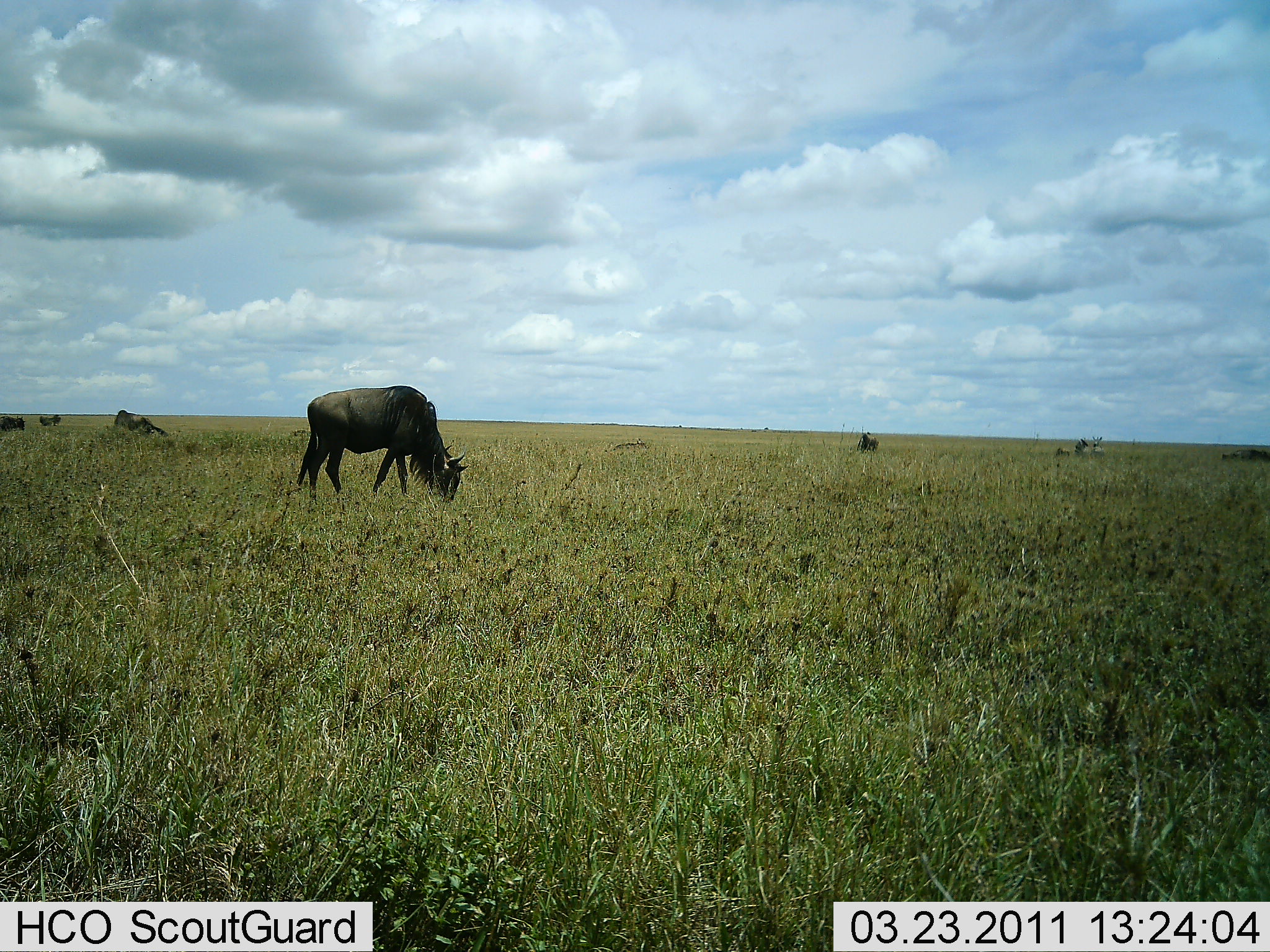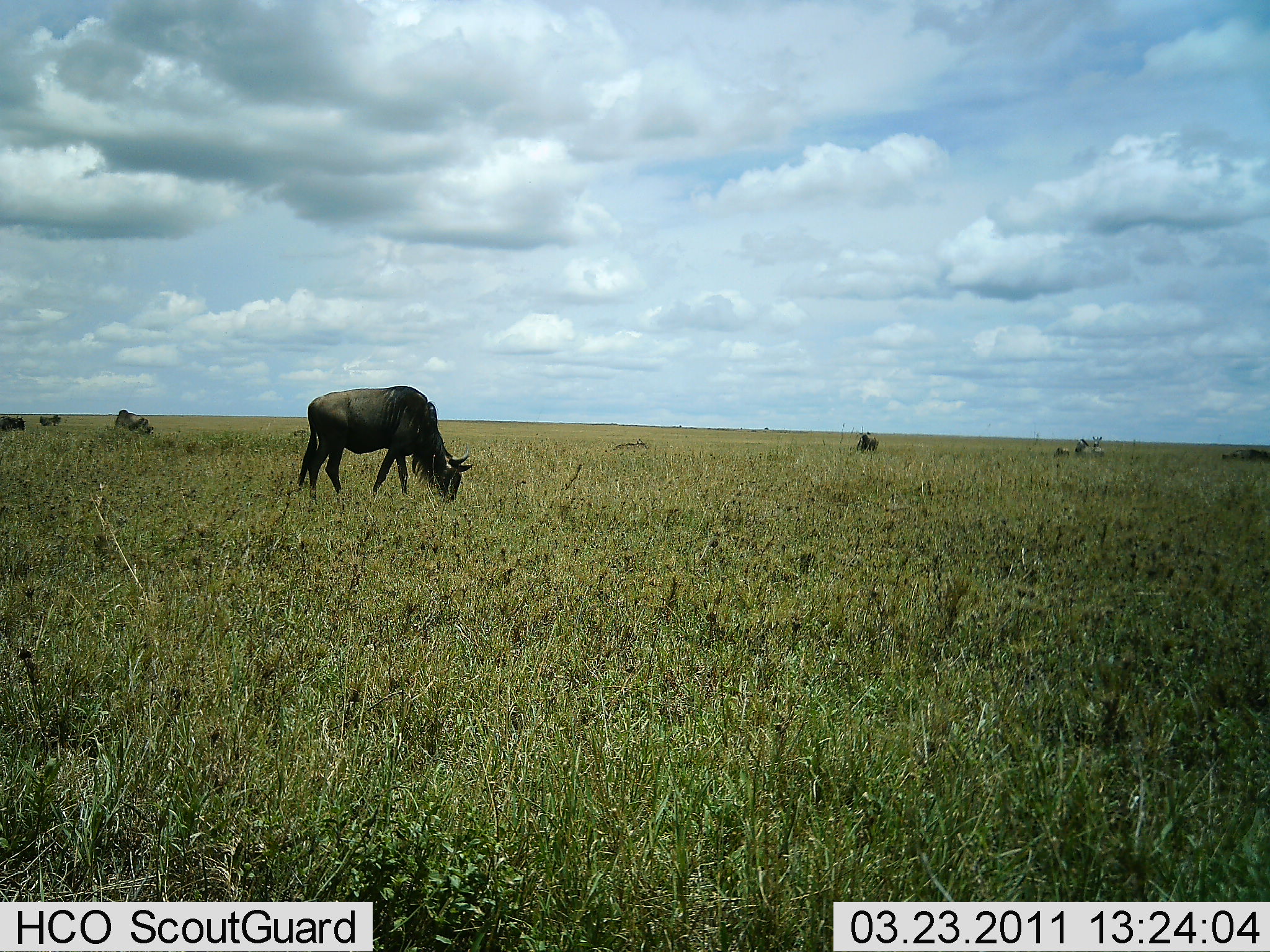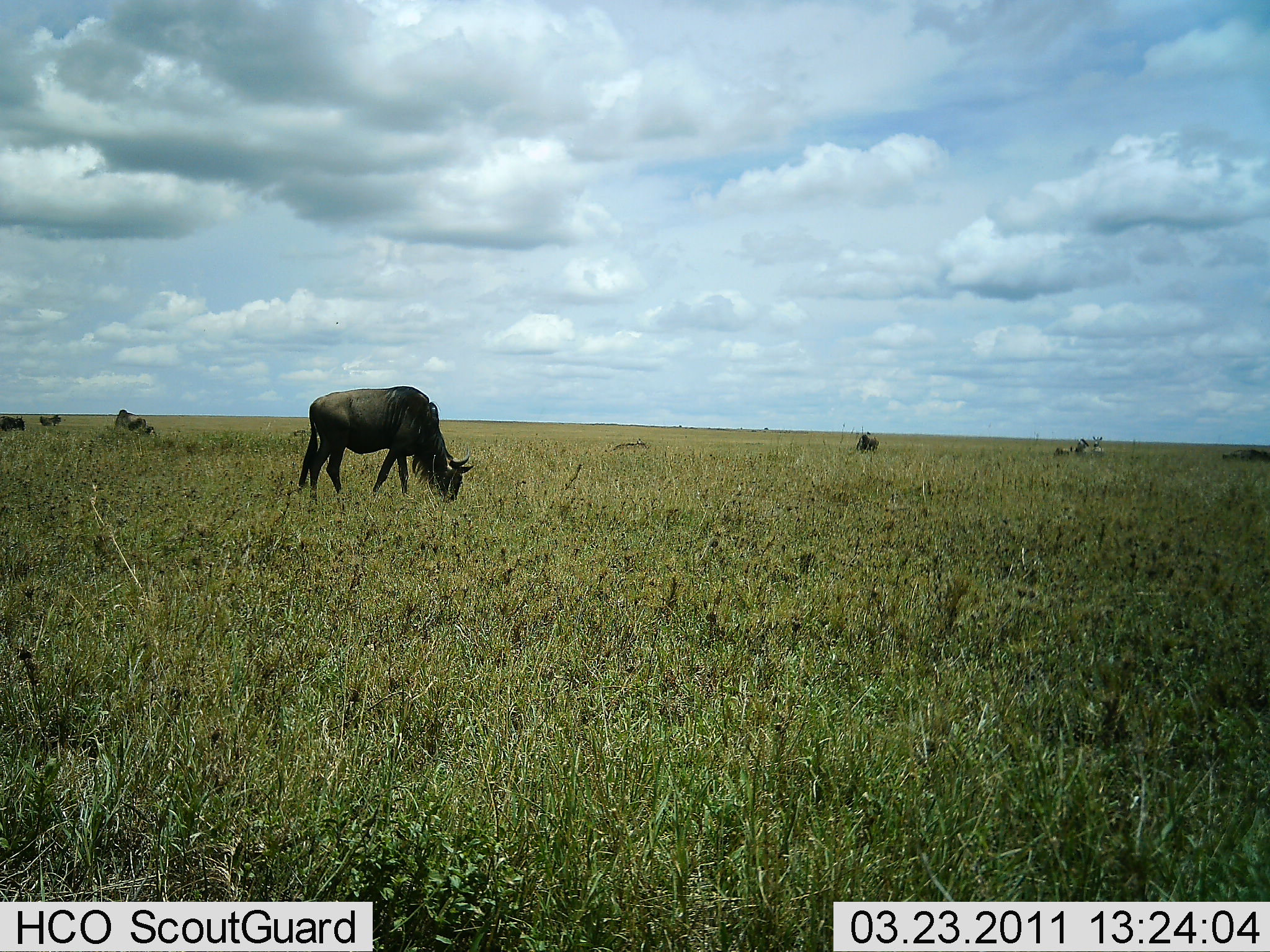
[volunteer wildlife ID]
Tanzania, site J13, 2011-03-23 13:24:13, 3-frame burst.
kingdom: Animalia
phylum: Chordata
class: Mammalia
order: Artiodactyla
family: Bovidae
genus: Connochaetes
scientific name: Connochaetes taurinus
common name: blue wildebeest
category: wildebeest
Wildebeest (blue wildebeest) (Connochaetes taurinus), count 5. Behavior (volunteer vote fractions): standing 42%, resting 0%, moving 0%, interacting 0%. Young present (vote fraction): 0%. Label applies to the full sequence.